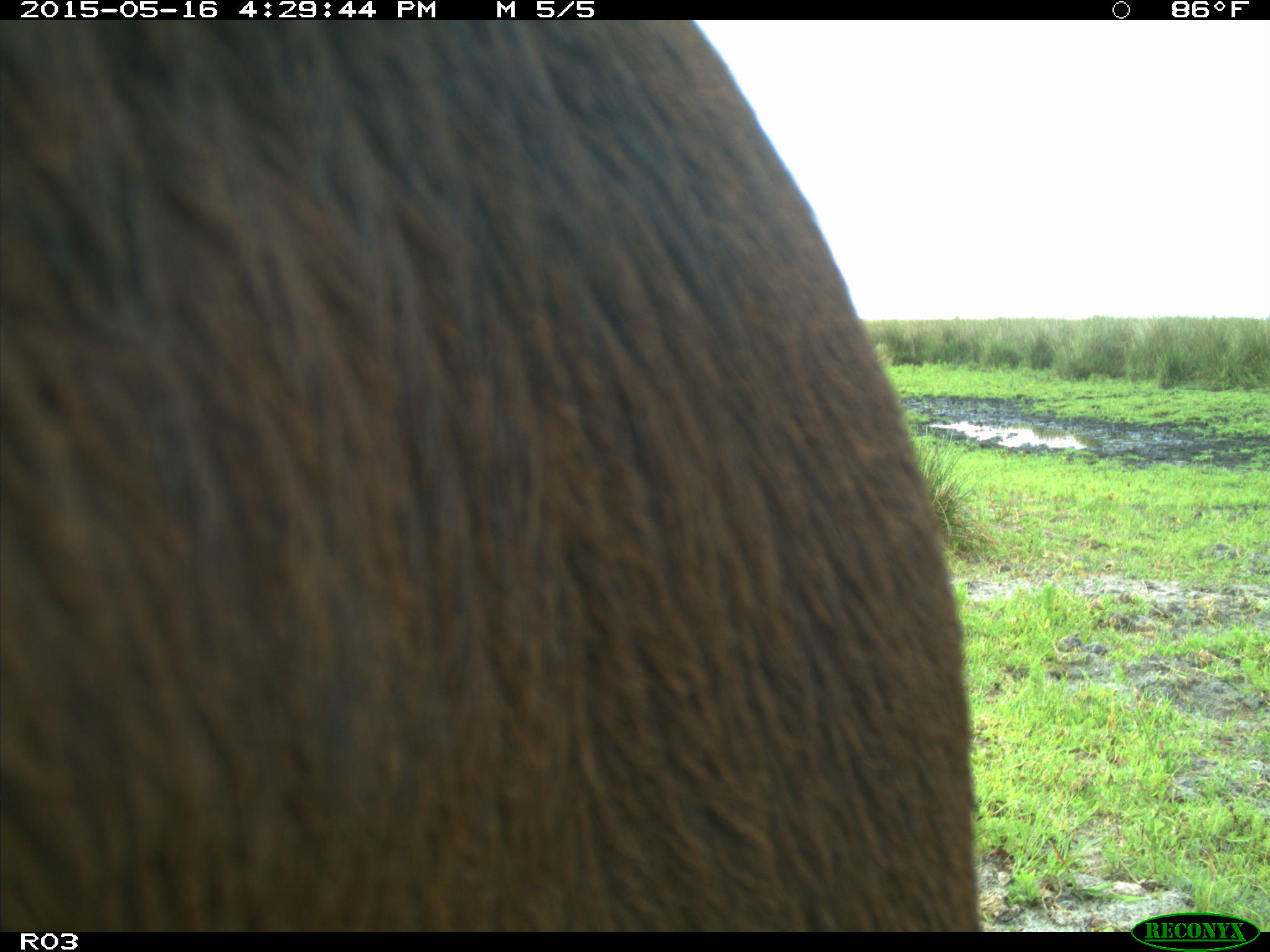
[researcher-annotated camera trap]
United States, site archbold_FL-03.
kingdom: Animalia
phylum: Chordata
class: Mammalia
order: Artiodactyla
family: Bovidae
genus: Bos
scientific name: Bos taurus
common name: domestic cow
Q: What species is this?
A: Bos taurus (domestic cow).